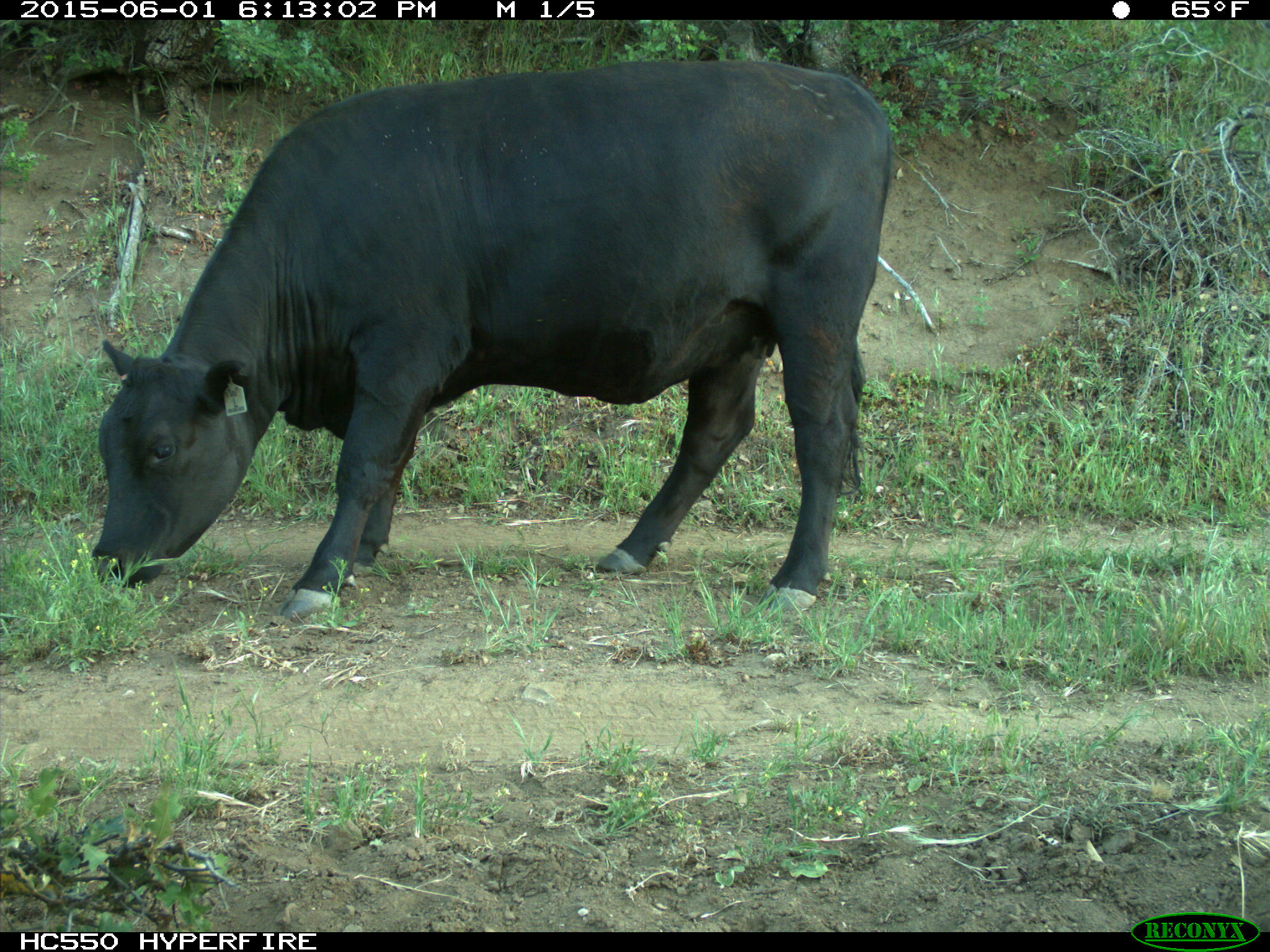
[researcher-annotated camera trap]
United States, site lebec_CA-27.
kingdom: Animalia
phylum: Chordata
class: Mammalia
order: Artiodactyla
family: Bovidae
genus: Bos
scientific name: Bos taurus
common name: domestic cow